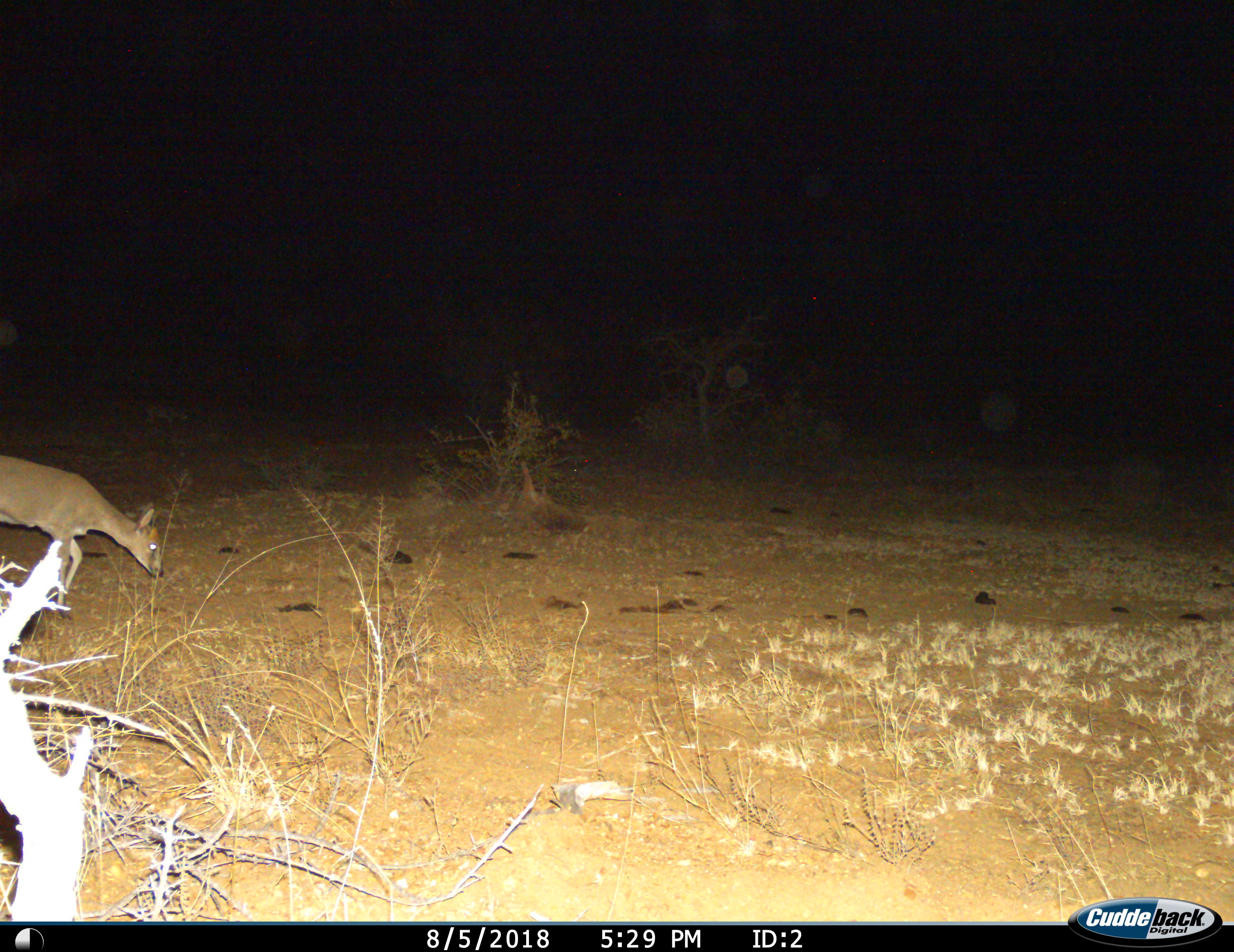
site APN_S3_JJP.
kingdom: Animalia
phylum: Chordata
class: Mammalia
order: Artiodactyla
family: Bovidae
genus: Sylvicapra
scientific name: Sylvicapra grimmia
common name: common duiker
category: duikercommongrey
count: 1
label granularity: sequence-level